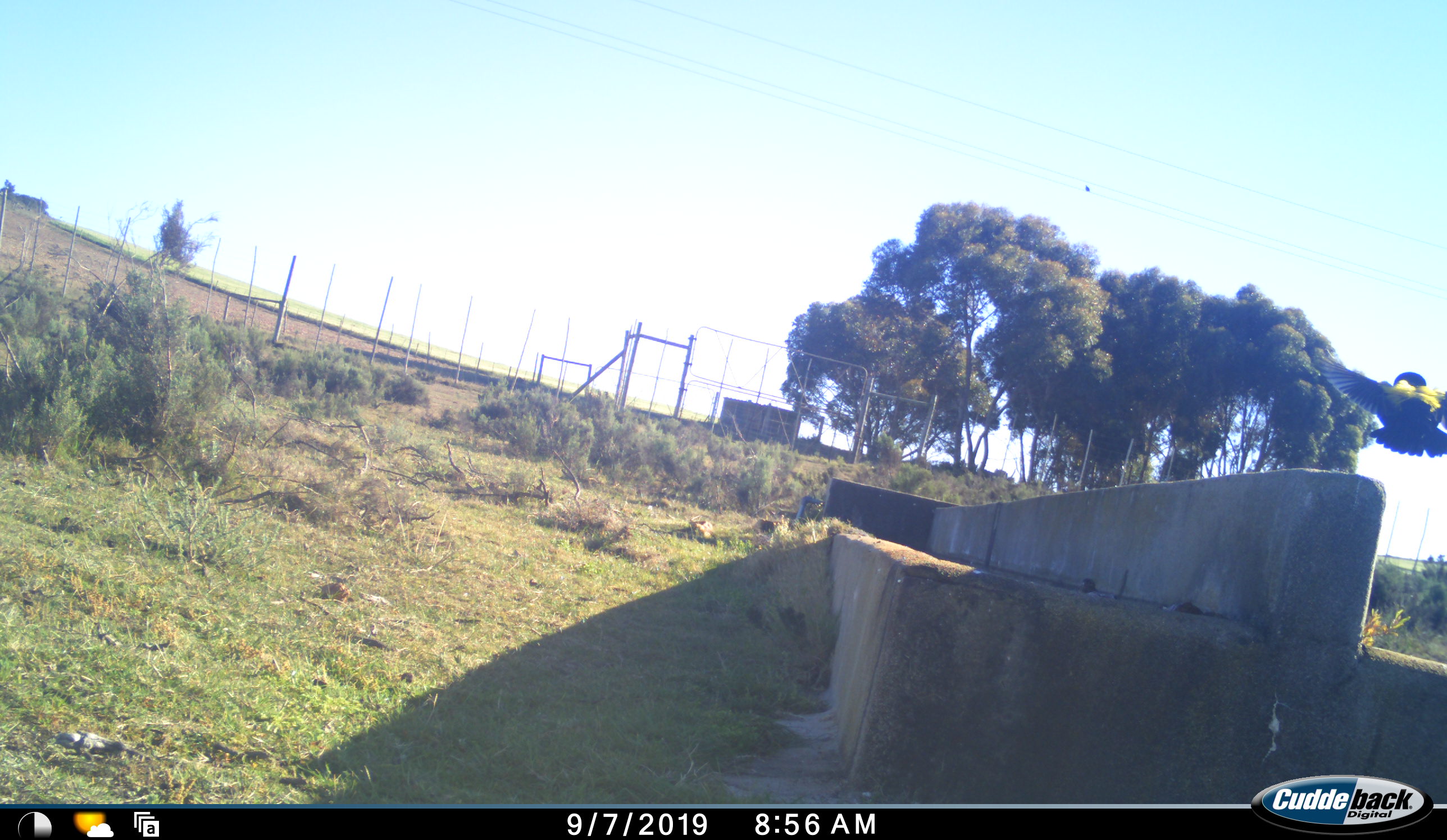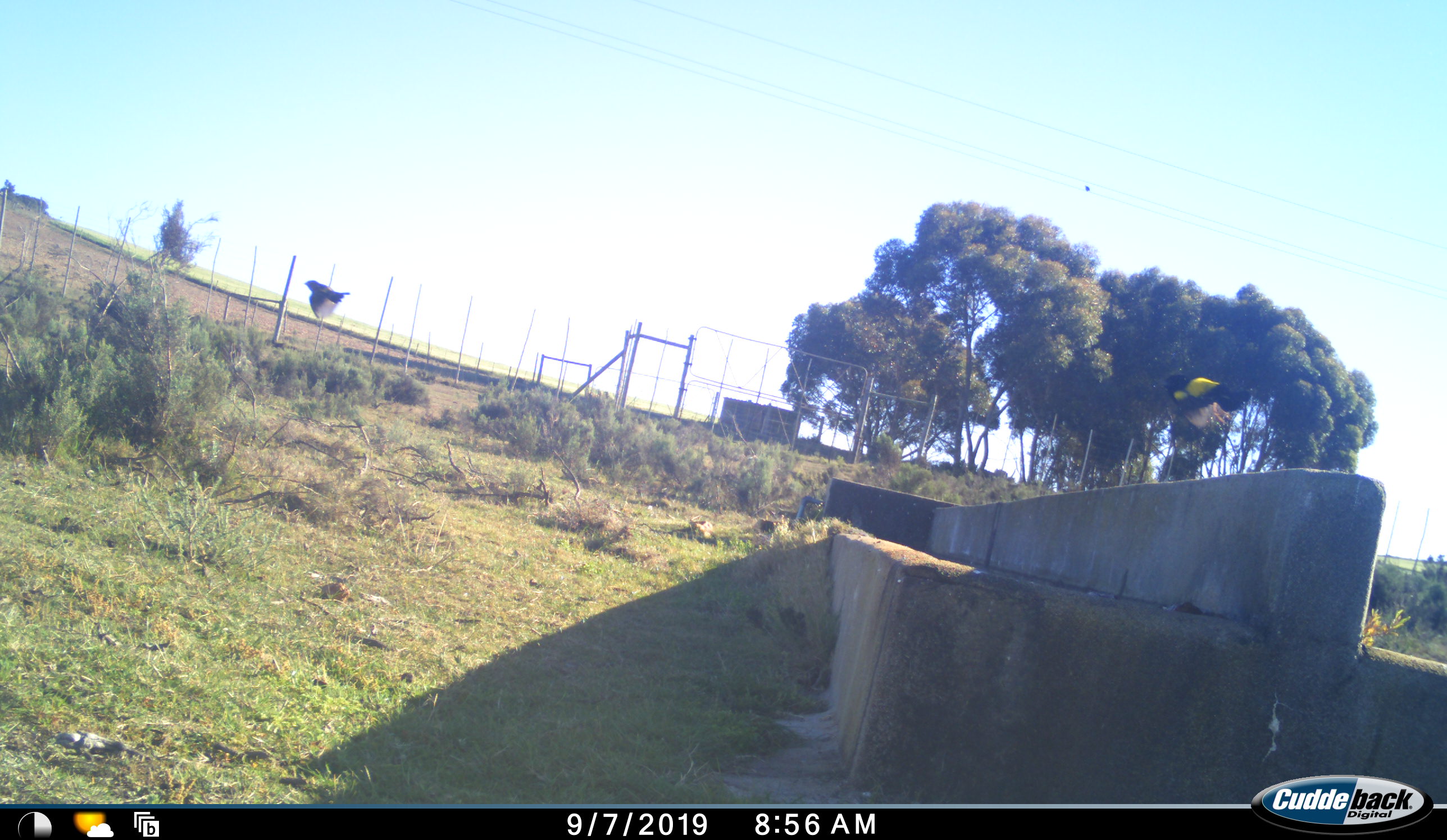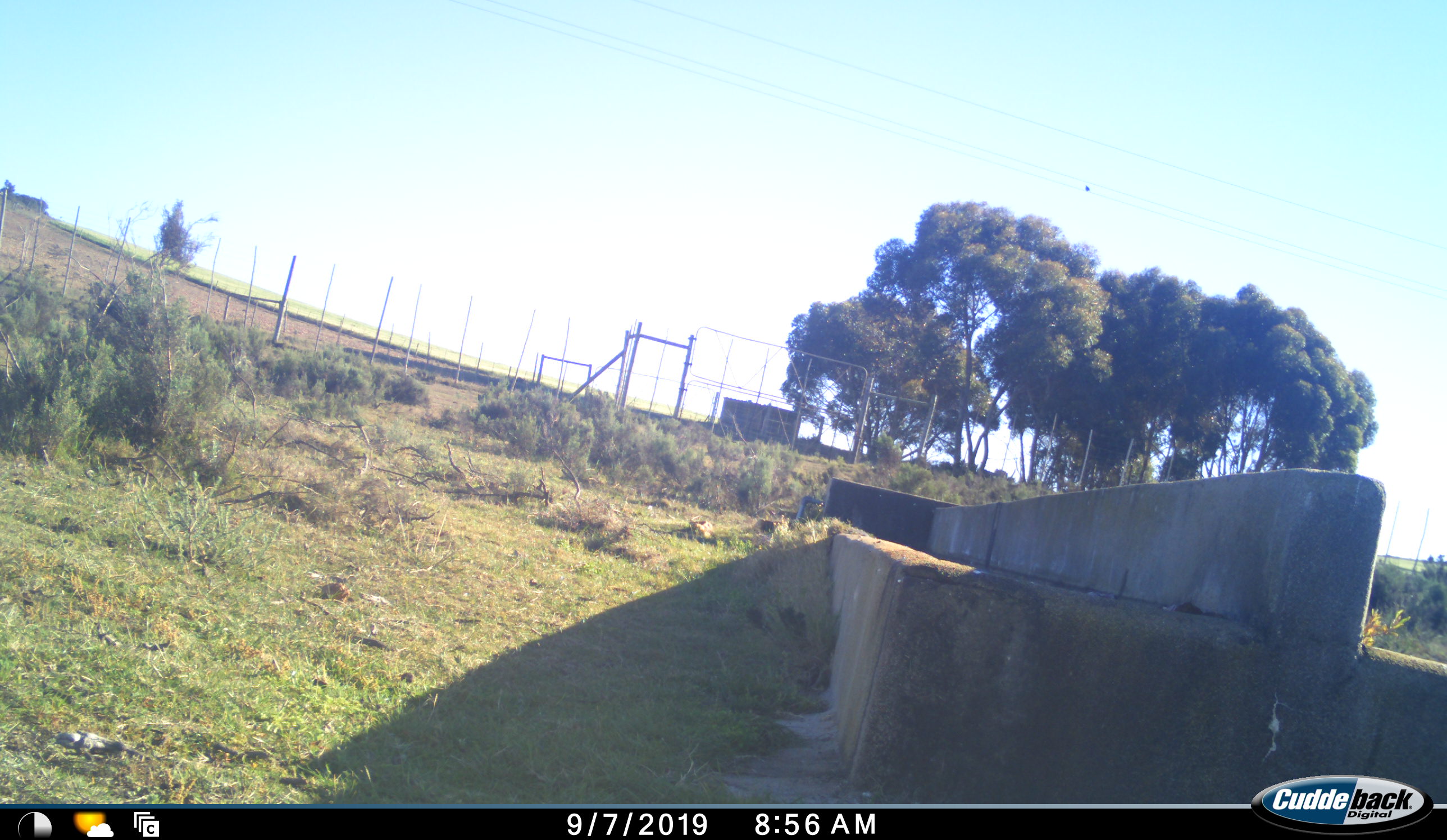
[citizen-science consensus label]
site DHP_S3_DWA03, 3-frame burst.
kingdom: Animalia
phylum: Chordata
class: Aves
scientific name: Aves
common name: bird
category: birdother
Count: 2.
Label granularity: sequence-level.